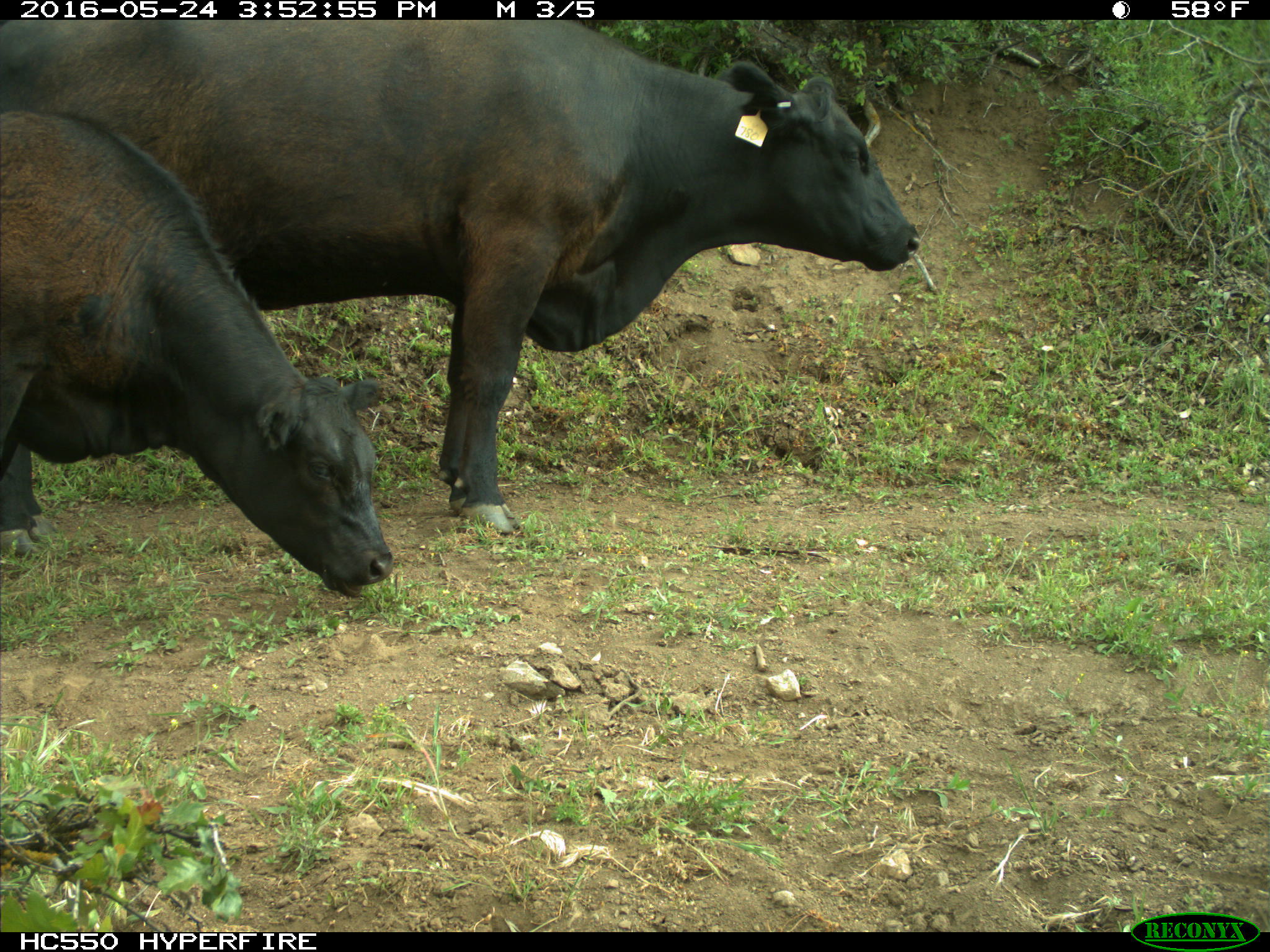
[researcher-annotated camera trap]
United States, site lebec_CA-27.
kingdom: Animalia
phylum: Chordata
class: Mammalia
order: Artiodactyla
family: Bovidae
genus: Bos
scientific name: Bos taurus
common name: domestic cow